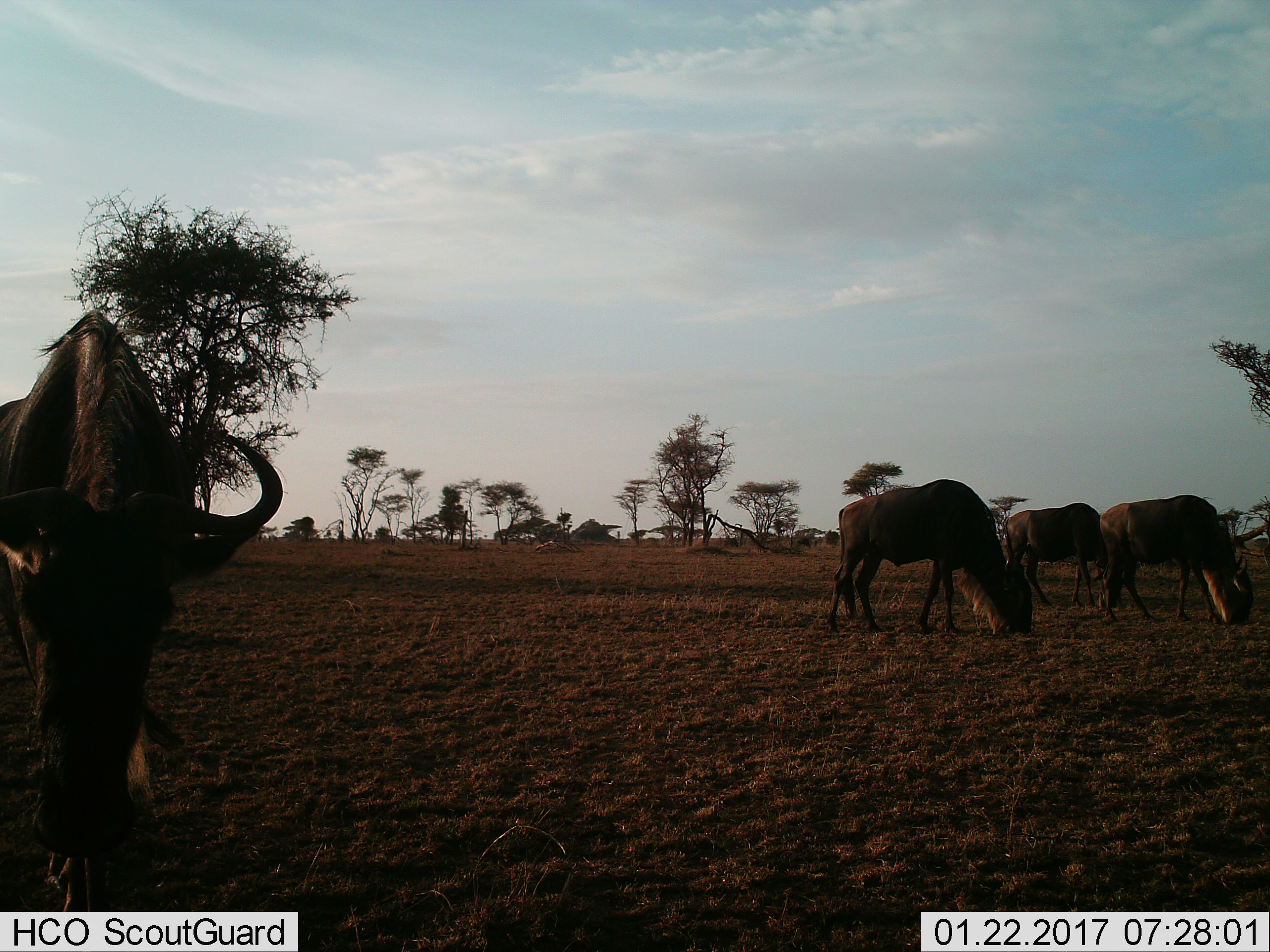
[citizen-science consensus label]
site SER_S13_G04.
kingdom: Animalia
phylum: Chordata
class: Mammalia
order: Artiodactyla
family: Bovidae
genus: Connochaetes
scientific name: Connochaetes taurinus taurinus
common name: blue wildebeest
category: wildebeestblue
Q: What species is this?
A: Wildebeestblue (blue wildebeest) (Connochaetes taurinus taurinus).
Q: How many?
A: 4.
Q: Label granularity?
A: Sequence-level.